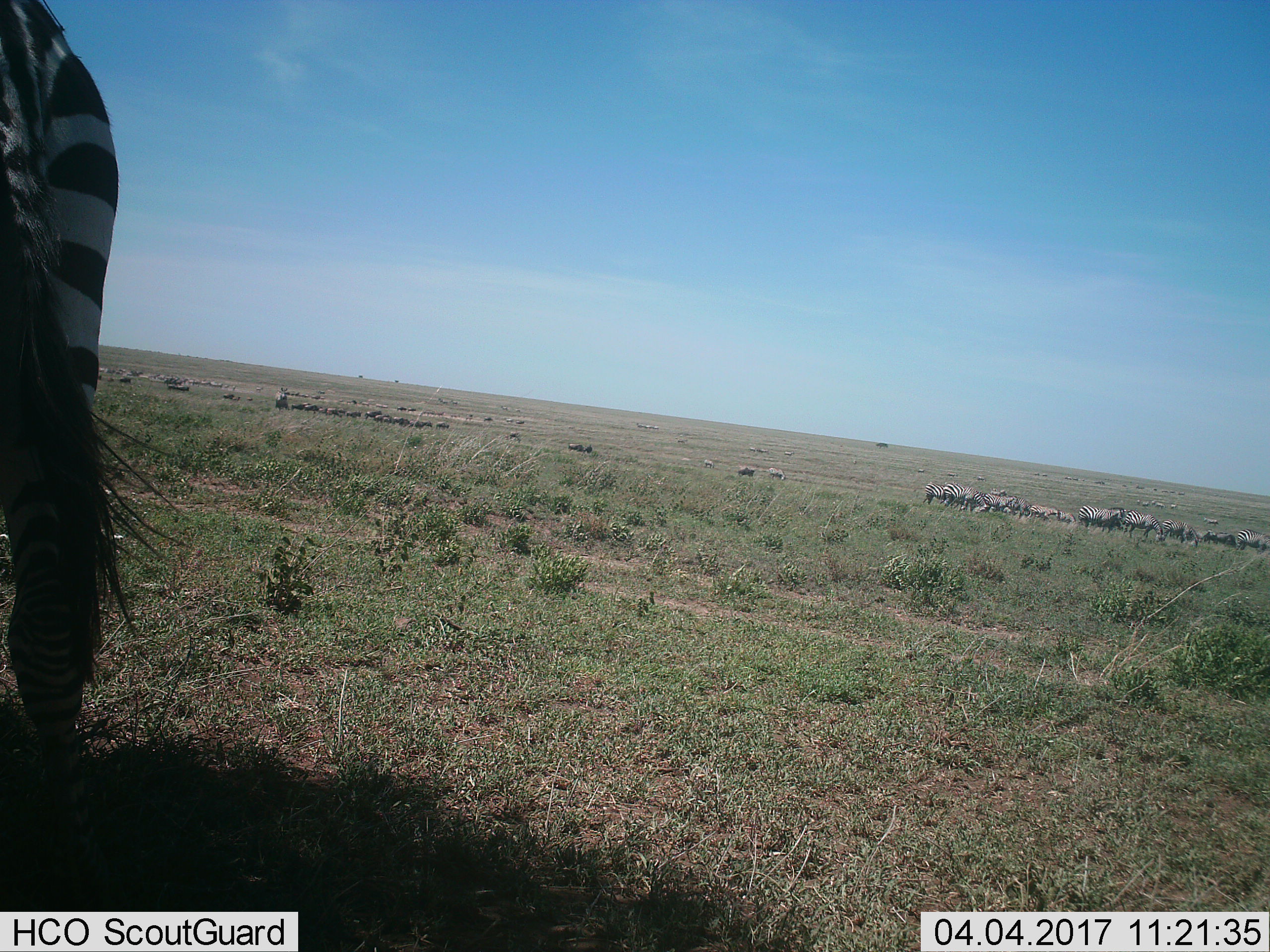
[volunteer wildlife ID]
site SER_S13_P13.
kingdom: Animalia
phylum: Chordata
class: Mammalia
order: Perissodactyla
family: Equidae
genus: Equus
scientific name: Equus quagga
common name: plains zebra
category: zebraplains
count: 11-50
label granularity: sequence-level